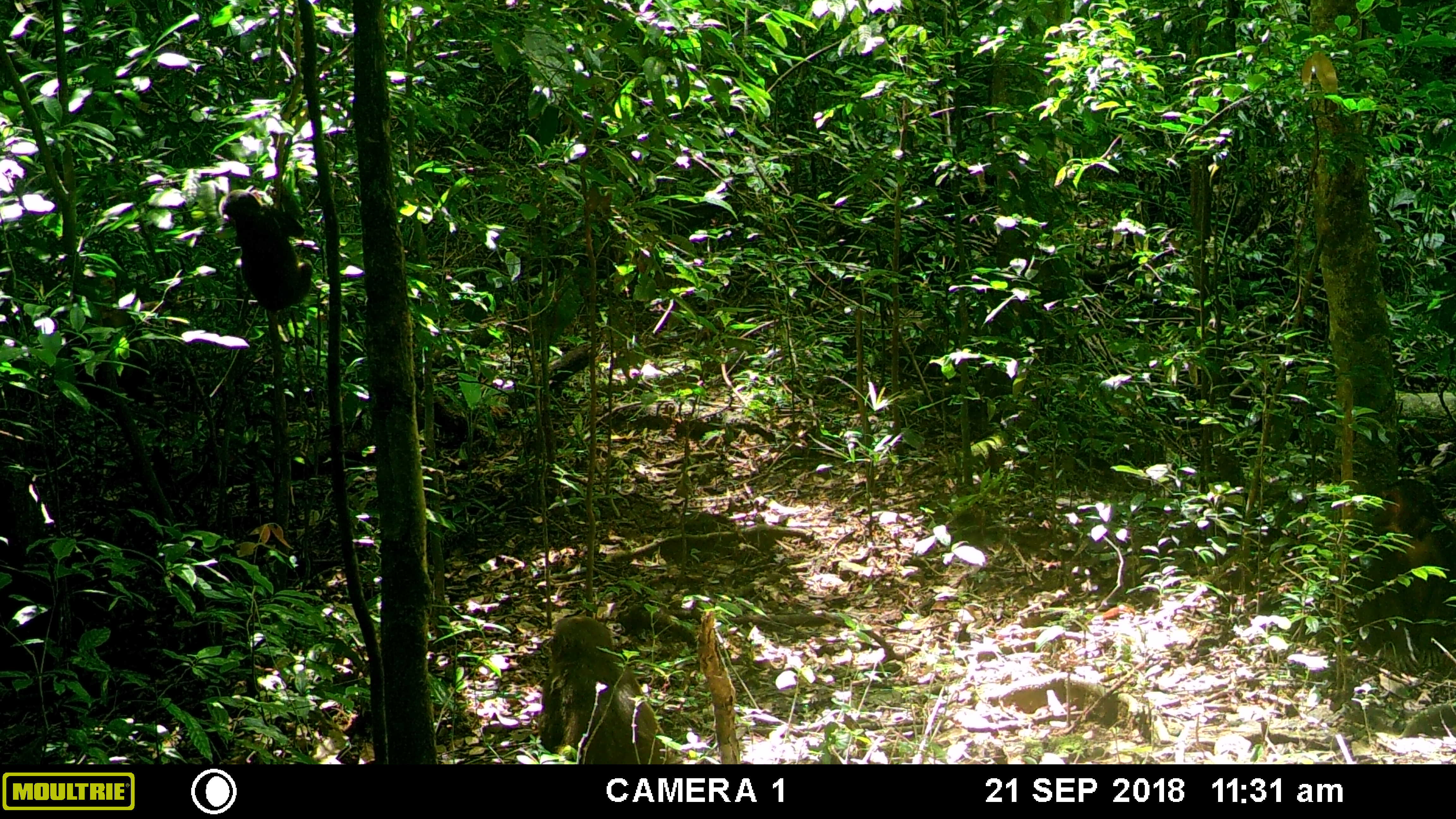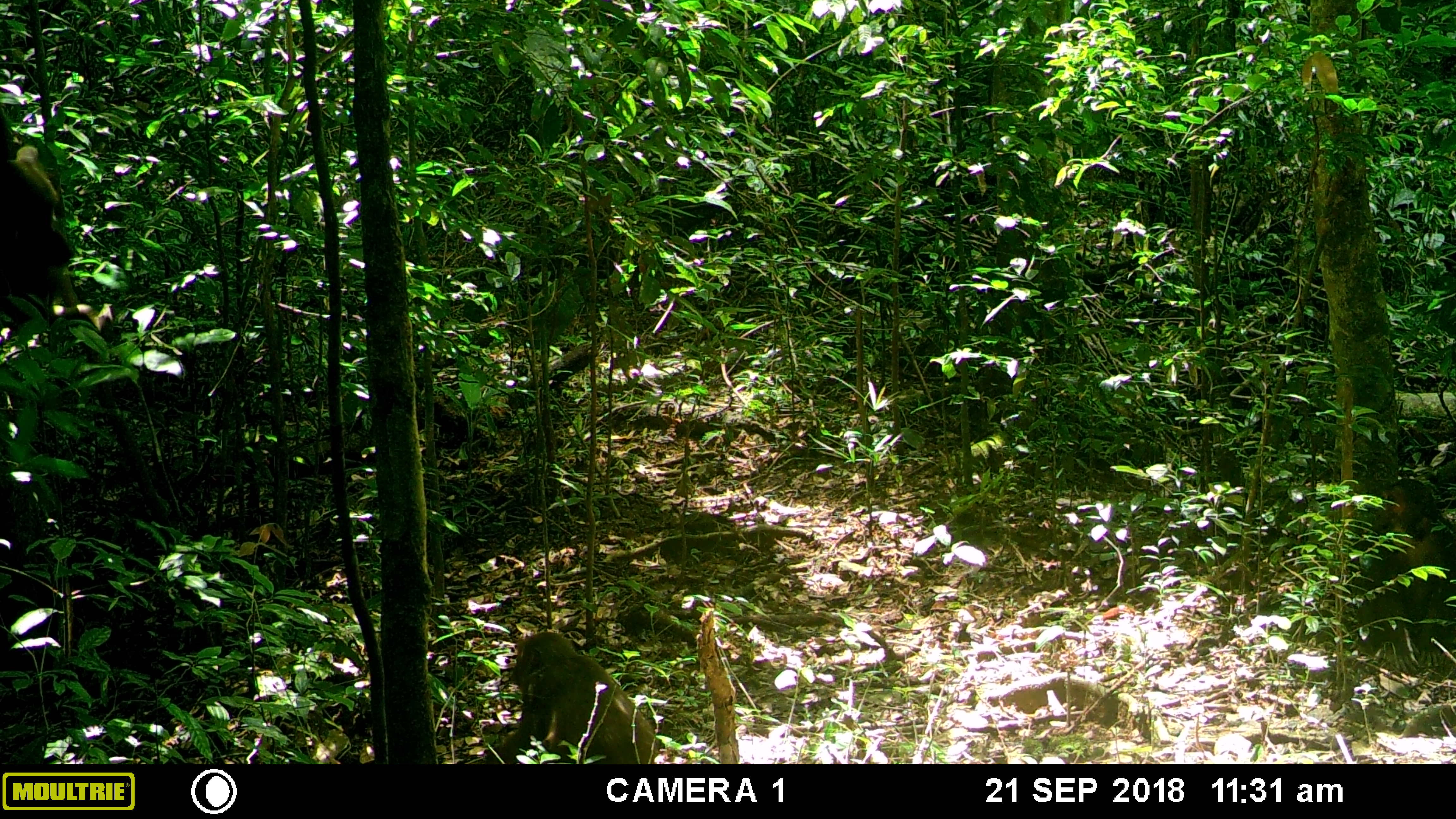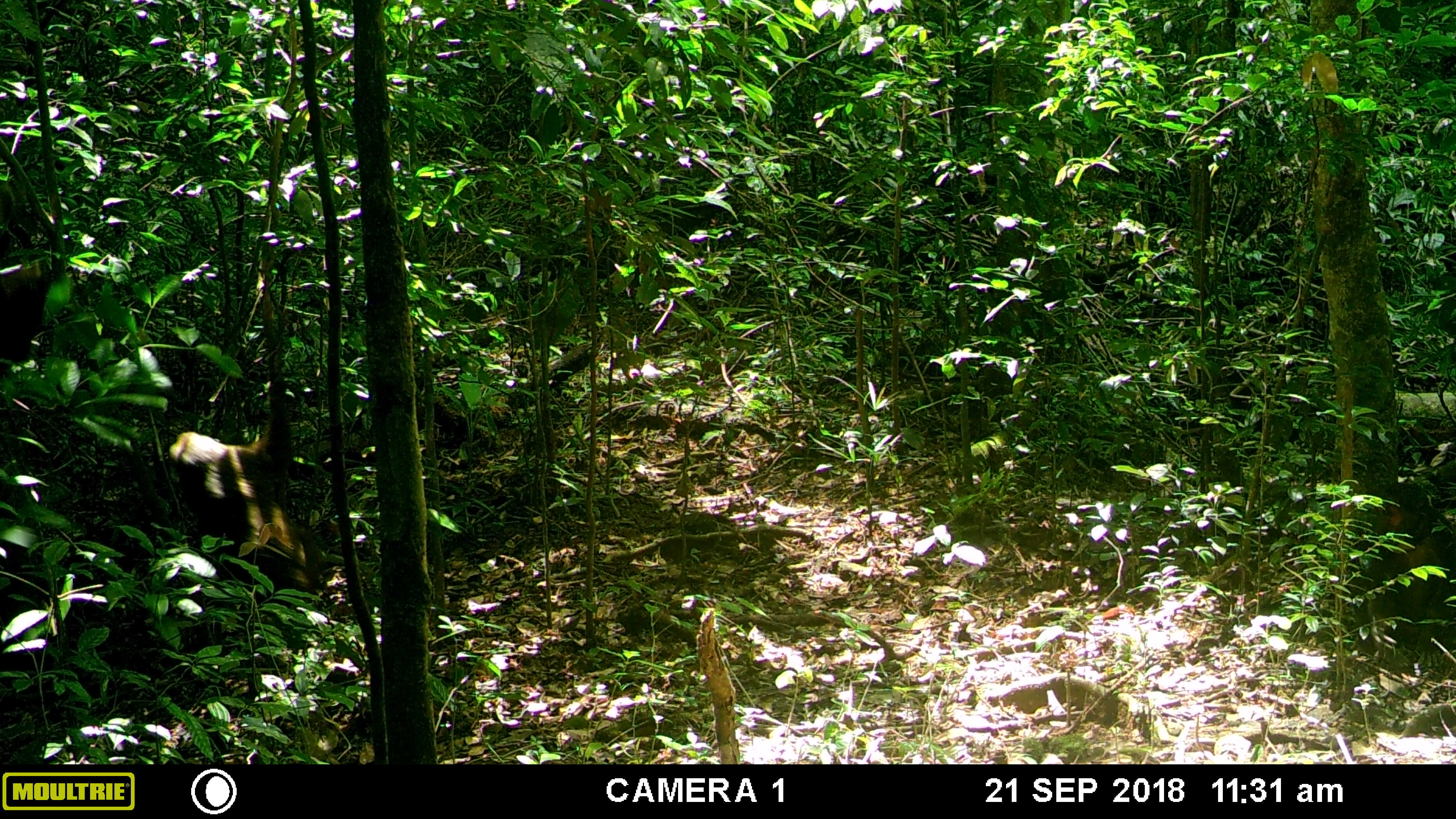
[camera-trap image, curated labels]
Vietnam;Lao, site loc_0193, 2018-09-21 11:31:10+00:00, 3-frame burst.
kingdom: Animalia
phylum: Chordata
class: Mammalia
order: Primates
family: Cercopithecidae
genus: Macaca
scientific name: Macaca arctoides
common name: stump-tailed macaque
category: stump tailed macaque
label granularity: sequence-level